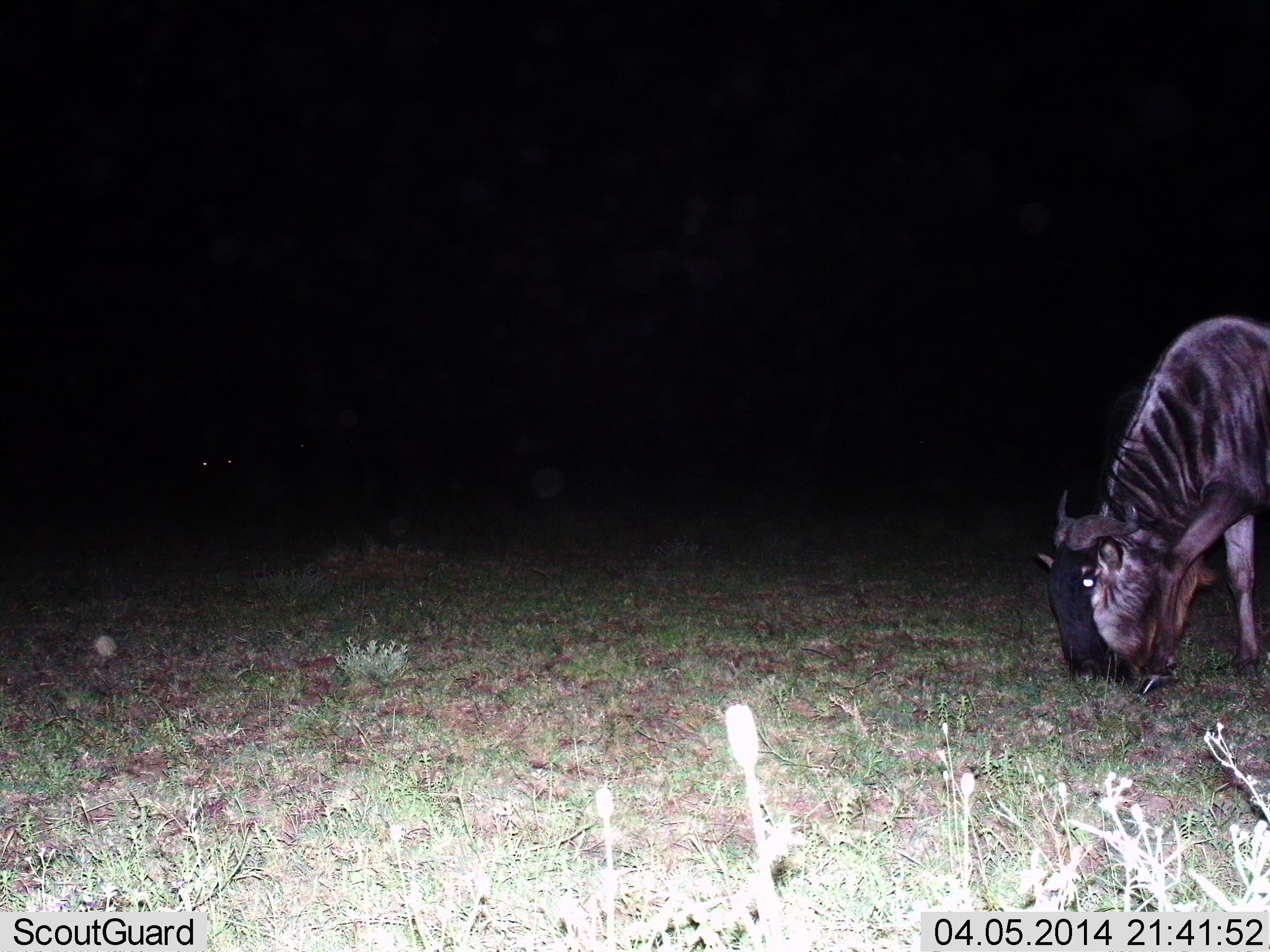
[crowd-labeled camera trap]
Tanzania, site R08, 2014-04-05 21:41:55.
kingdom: Animalia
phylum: Chordata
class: Mammalia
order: Artiodactyla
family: Bovidae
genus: Connochaetes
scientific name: Connochaetes taurinus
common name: blue wildebeest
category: wildebeest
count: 1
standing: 30%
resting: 0%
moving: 0%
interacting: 0%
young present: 0%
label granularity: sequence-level